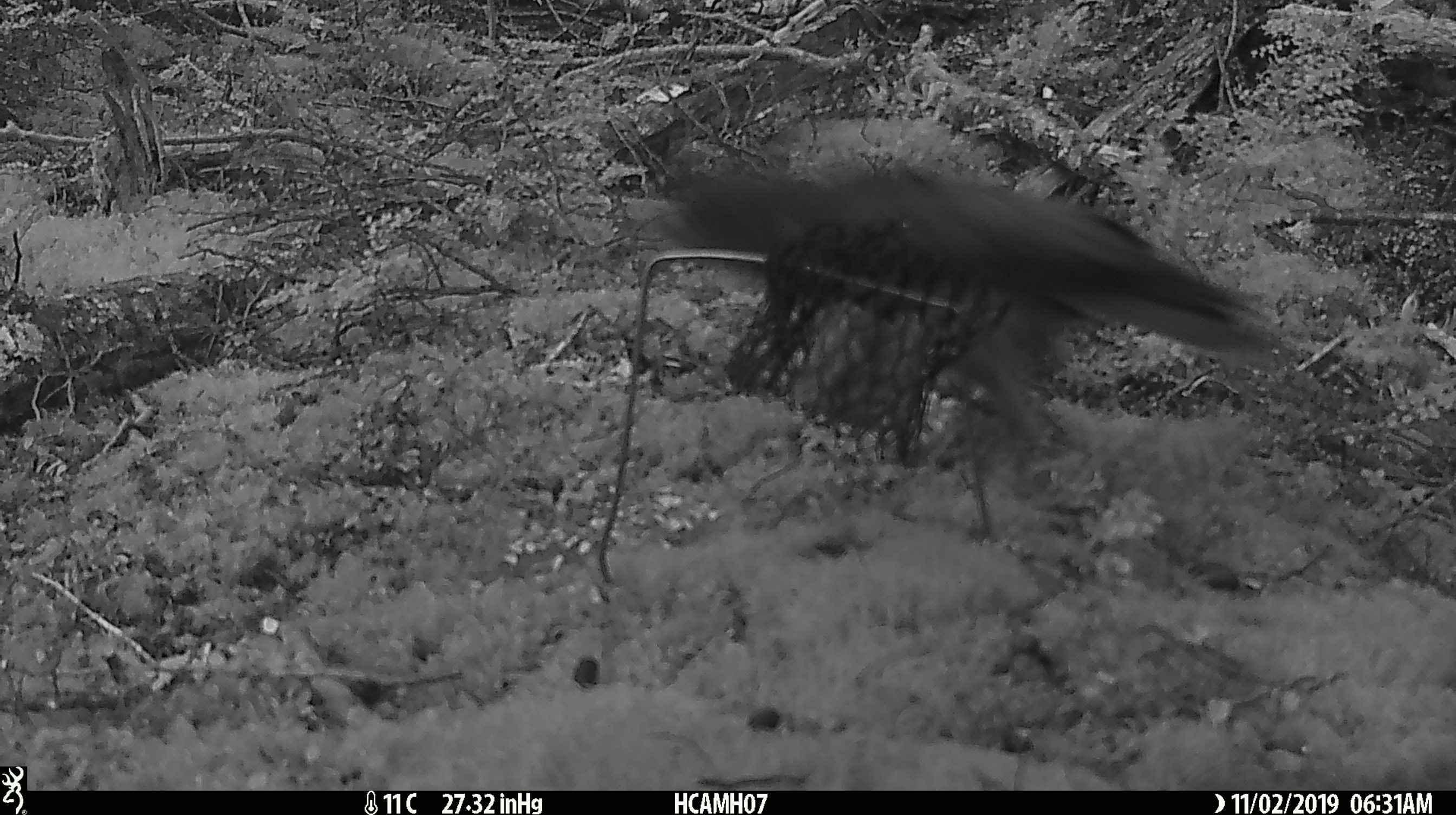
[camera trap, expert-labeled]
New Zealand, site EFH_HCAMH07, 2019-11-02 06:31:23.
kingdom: Animalia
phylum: Chordata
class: Aves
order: Psittaciformes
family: Strigopidae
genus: Nestor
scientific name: Nestor notabilis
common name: kea